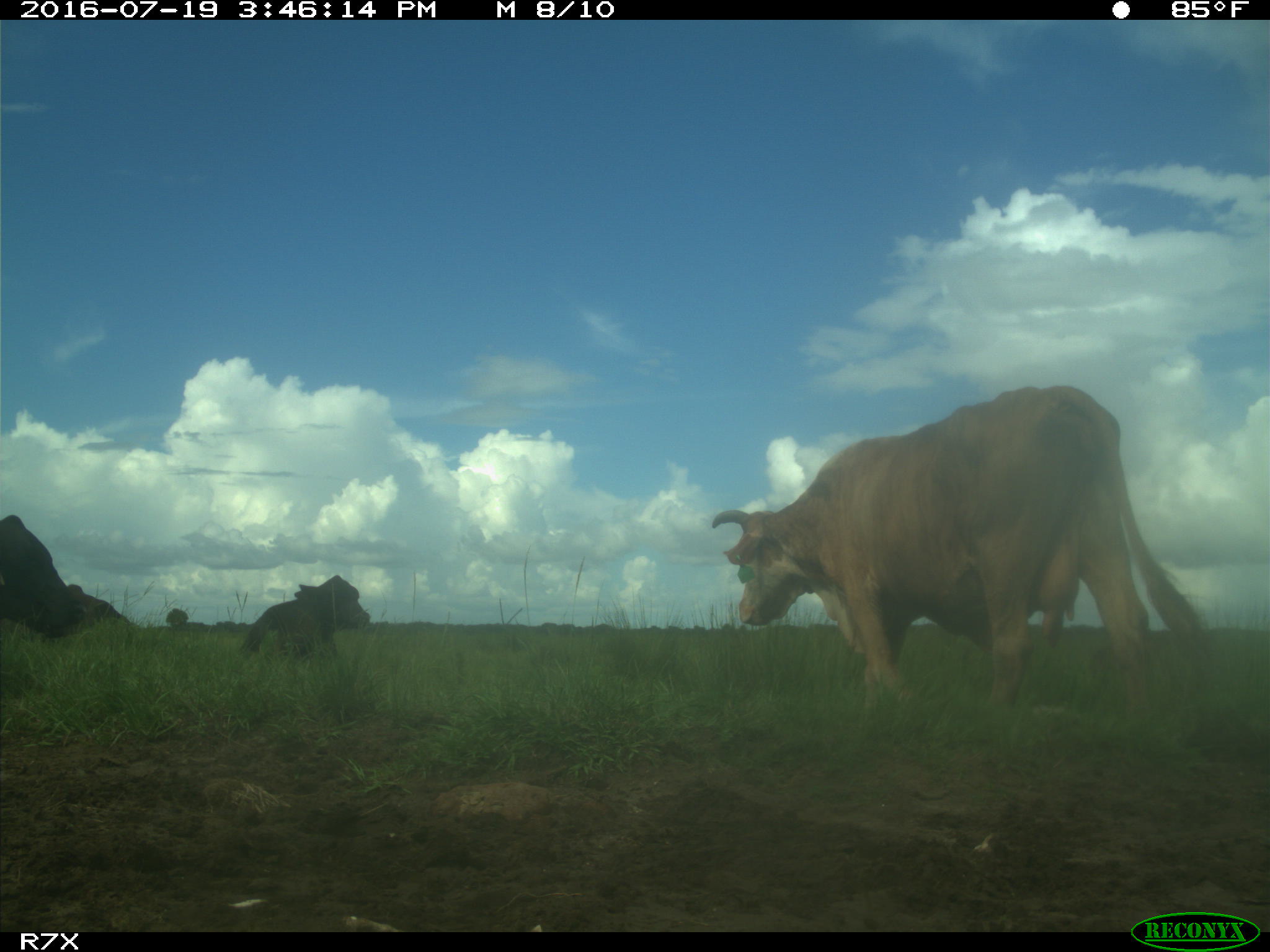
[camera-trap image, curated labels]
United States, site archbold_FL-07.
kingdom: Animalia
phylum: Chordata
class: Mammalia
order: Artiodactyla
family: Bovidae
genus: Bos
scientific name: Bos taurus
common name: domestic cow